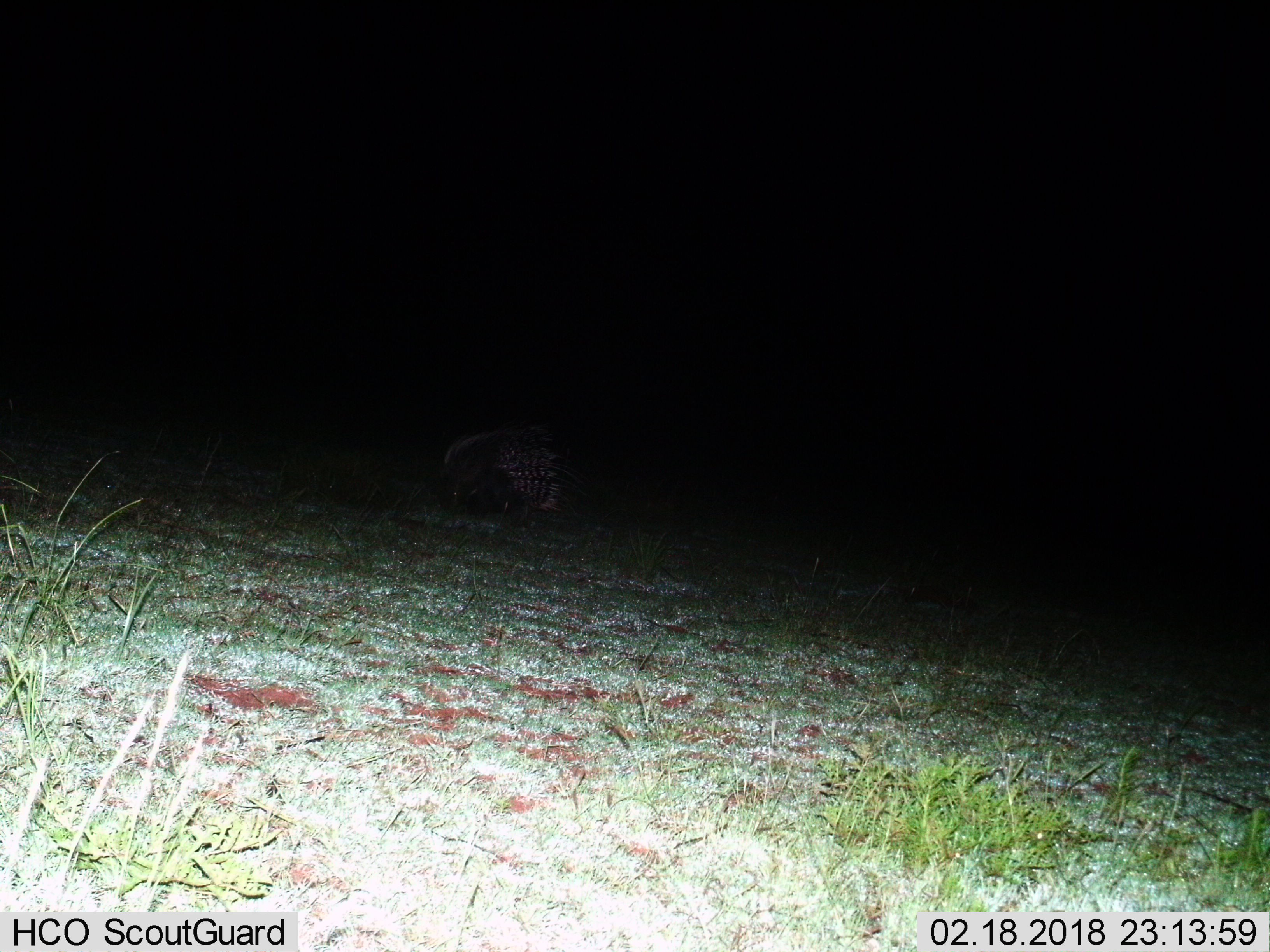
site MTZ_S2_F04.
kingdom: Animalia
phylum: Chordata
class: Mammalia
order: Rodentia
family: Hystricidae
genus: Hystrix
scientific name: Hystrix cristata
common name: crested porcupine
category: porcupine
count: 1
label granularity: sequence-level